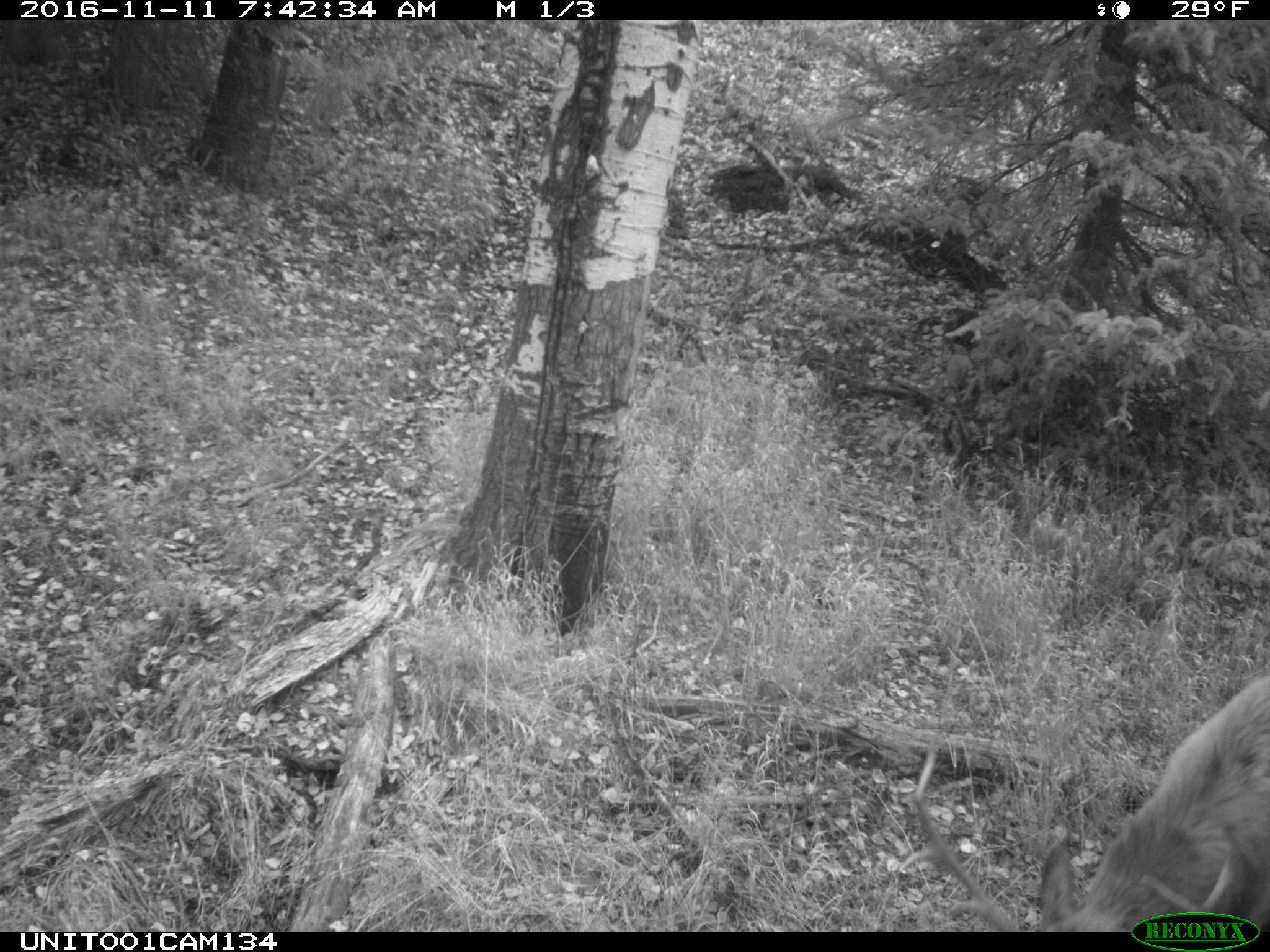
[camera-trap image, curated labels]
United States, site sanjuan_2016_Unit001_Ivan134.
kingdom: Animalia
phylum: Chordata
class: Mammalia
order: Artiodactyla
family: Cervidae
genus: Cervus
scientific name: Cervus elaphus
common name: red deer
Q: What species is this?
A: Cervus elaphus (red deer).